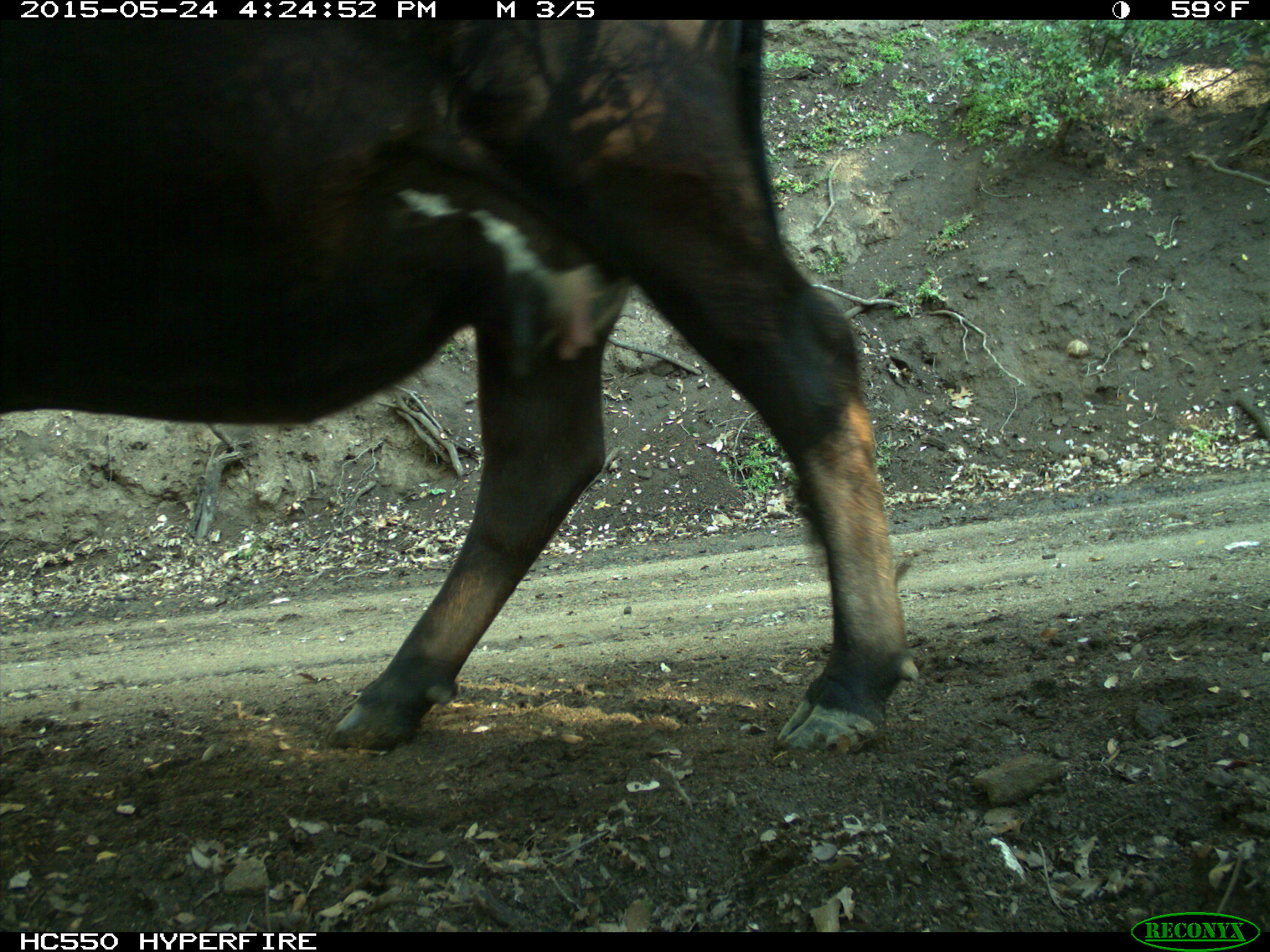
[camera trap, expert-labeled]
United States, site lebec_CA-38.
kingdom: Animalia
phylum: Chordata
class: Mammalia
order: Artiodactyla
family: Bovidae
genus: Bos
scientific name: Bos taurus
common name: domestic cow